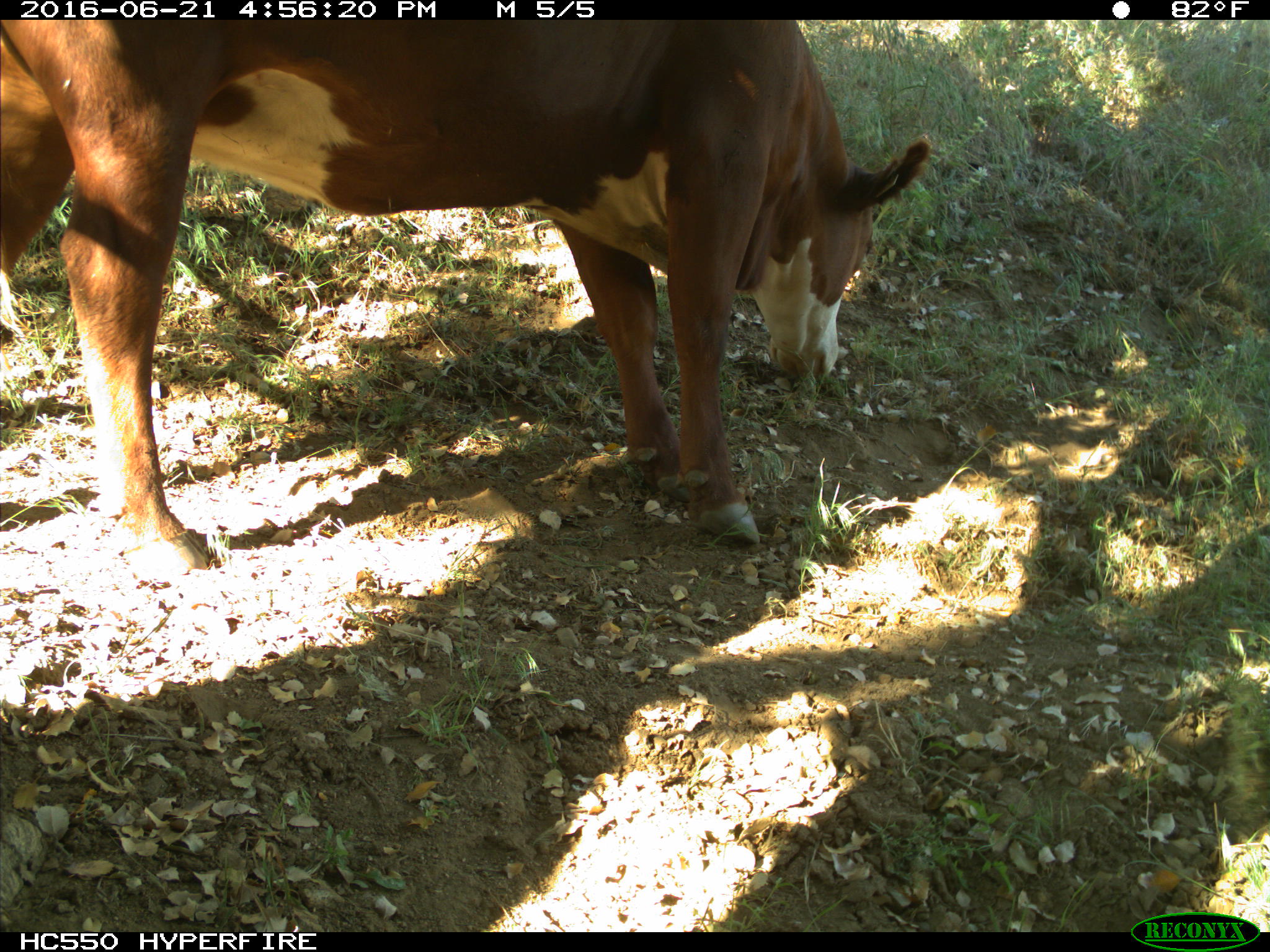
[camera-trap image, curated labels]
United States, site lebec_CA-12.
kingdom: Animalia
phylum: Chordata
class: Mammalia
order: Artiodactyla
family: Bovidae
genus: Bos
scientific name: Bos taurus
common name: domestic cow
Bos taurus (domestic cow).